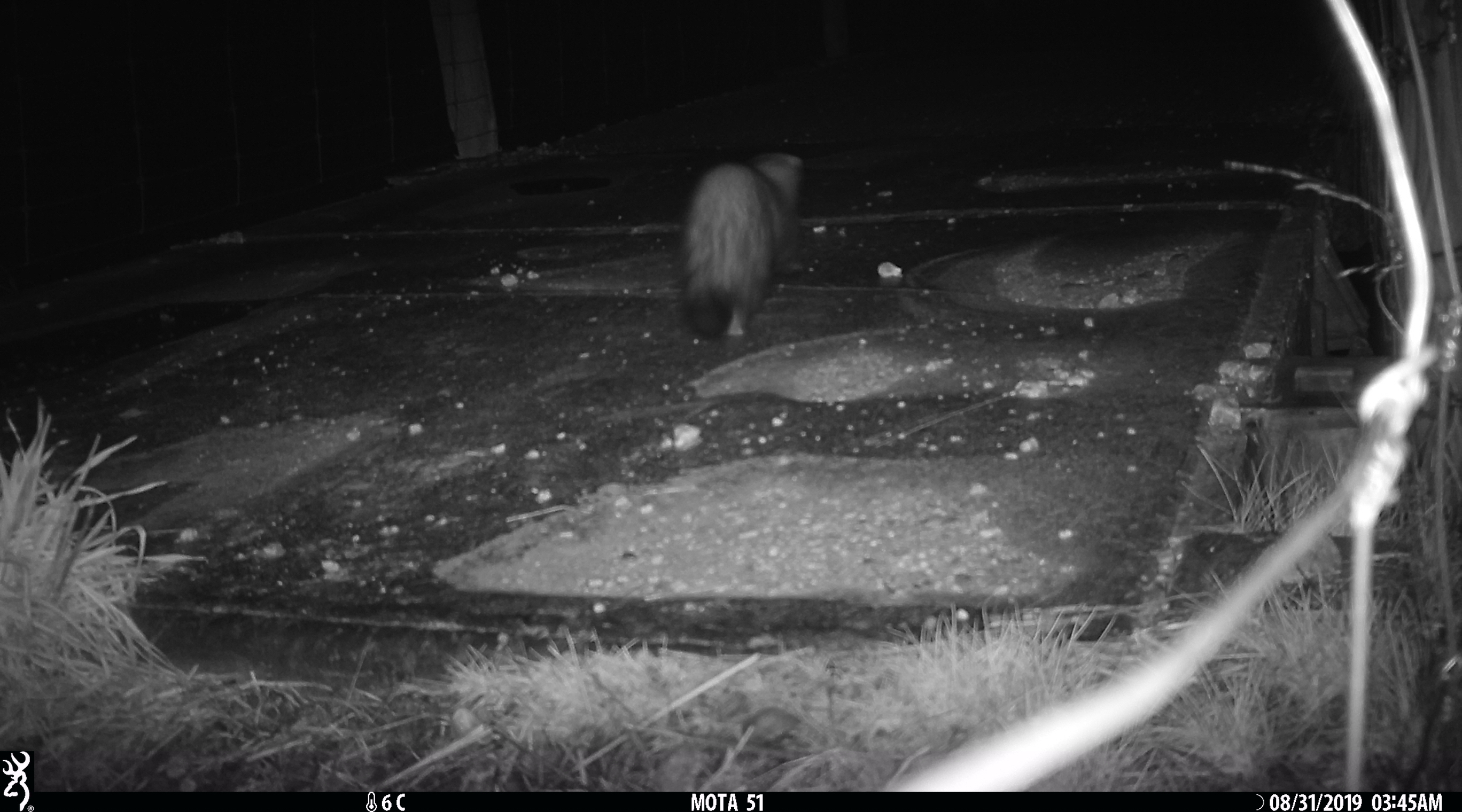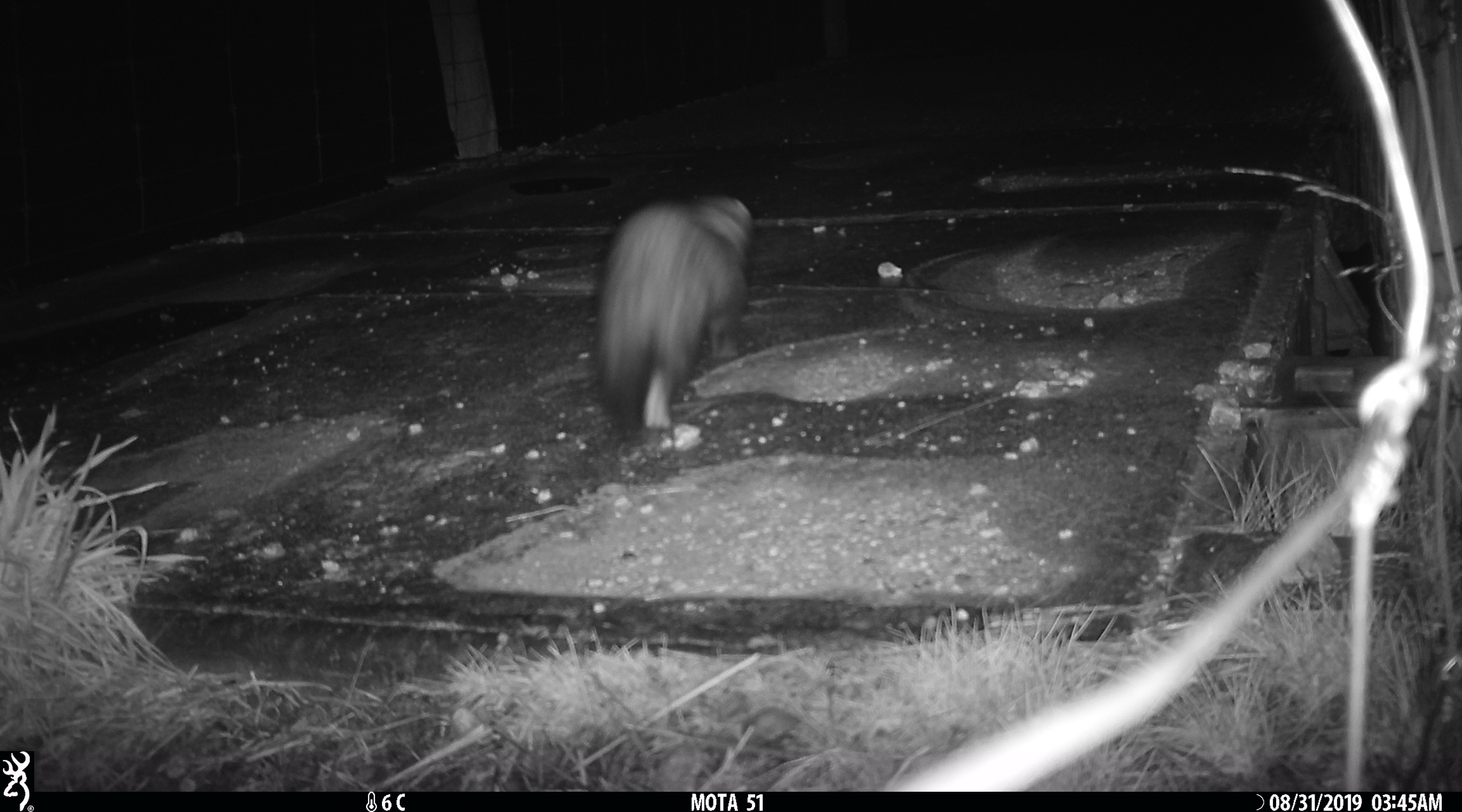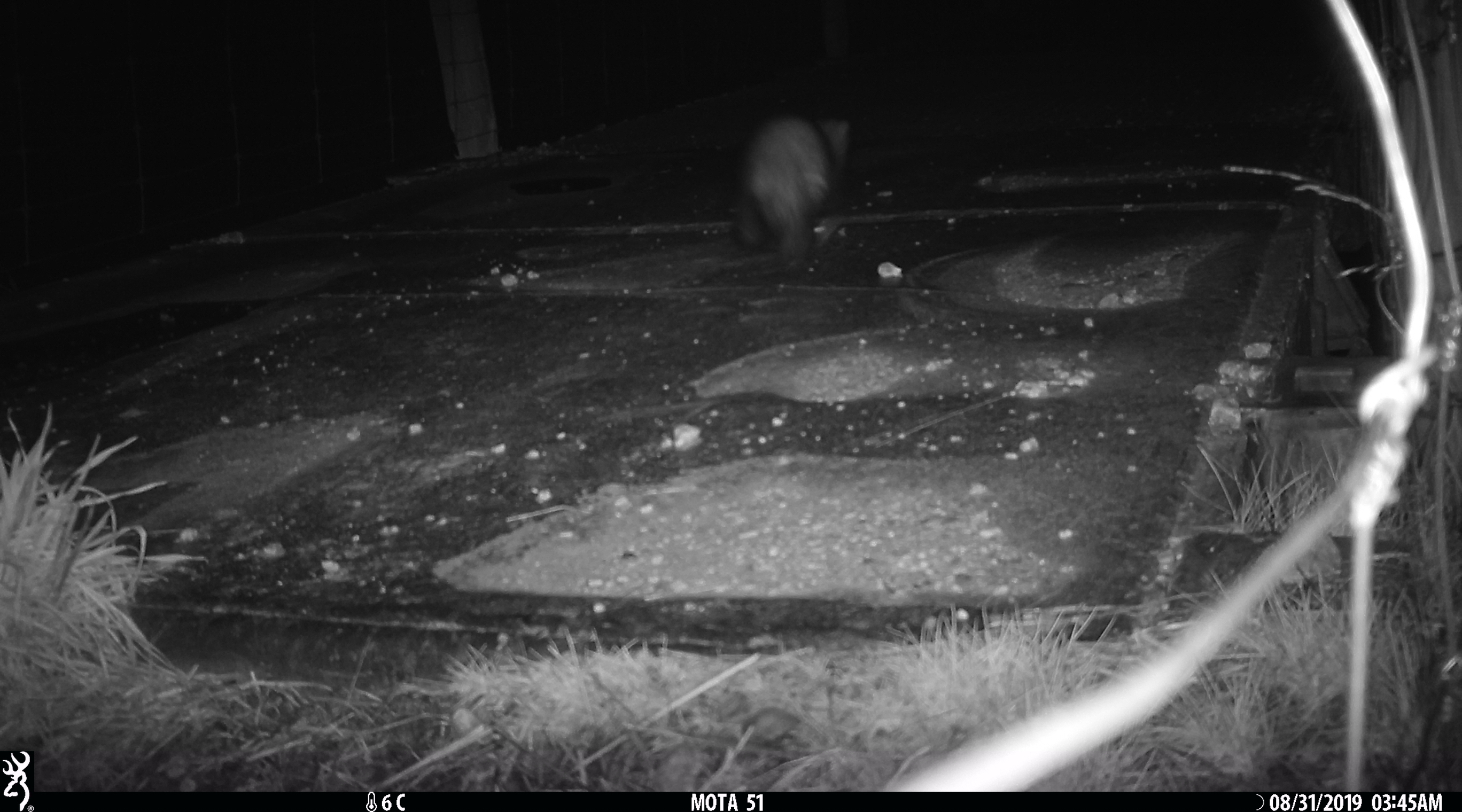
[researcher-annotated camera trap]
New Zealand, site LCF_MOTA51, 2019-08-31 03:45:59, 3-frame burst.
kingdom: Animalia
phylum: Chordata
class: Mammalia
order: Carnivora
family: Mustelidae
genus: Mustela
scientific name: Mustela furo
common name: ferret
Ferret (Mustela furo).